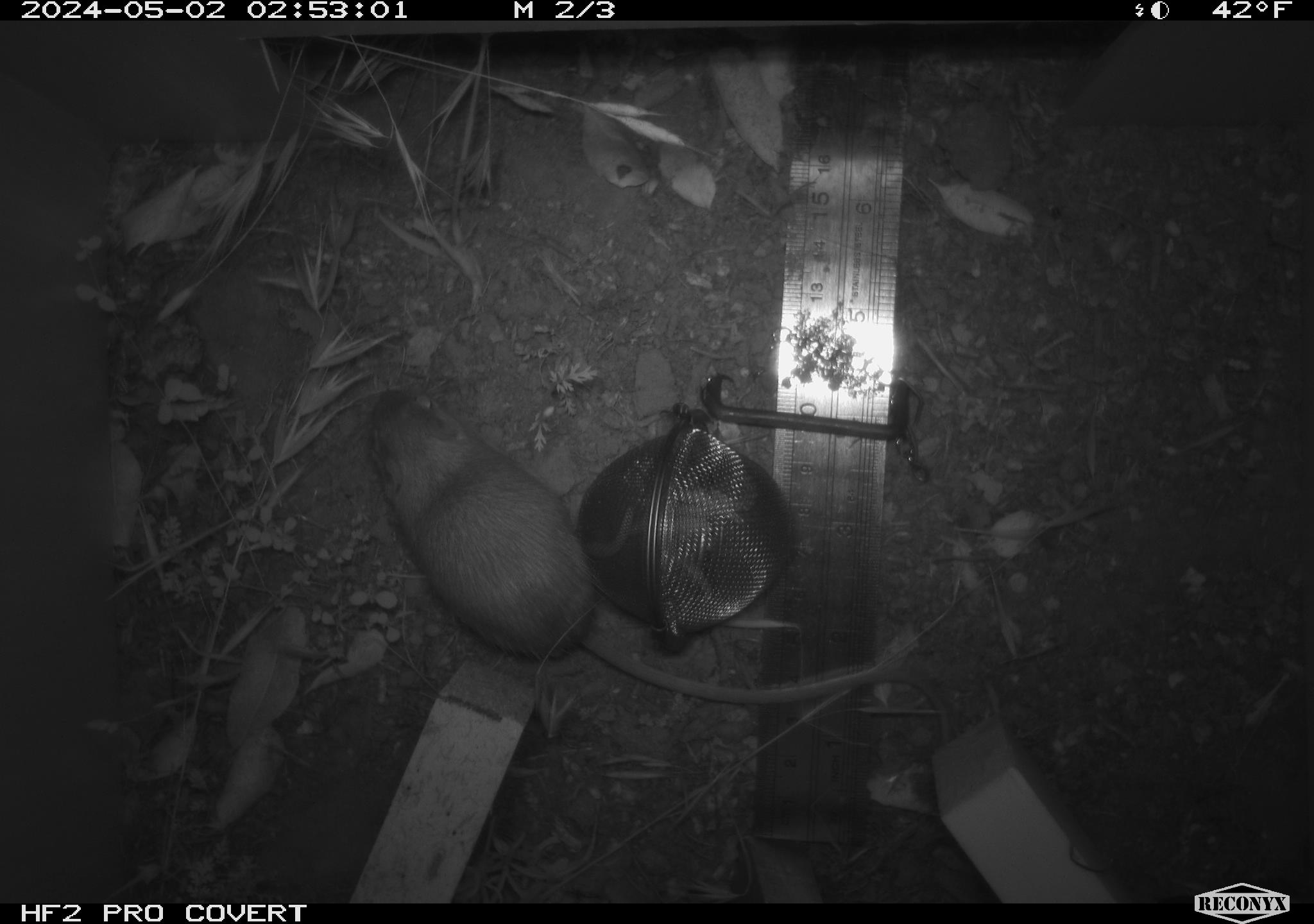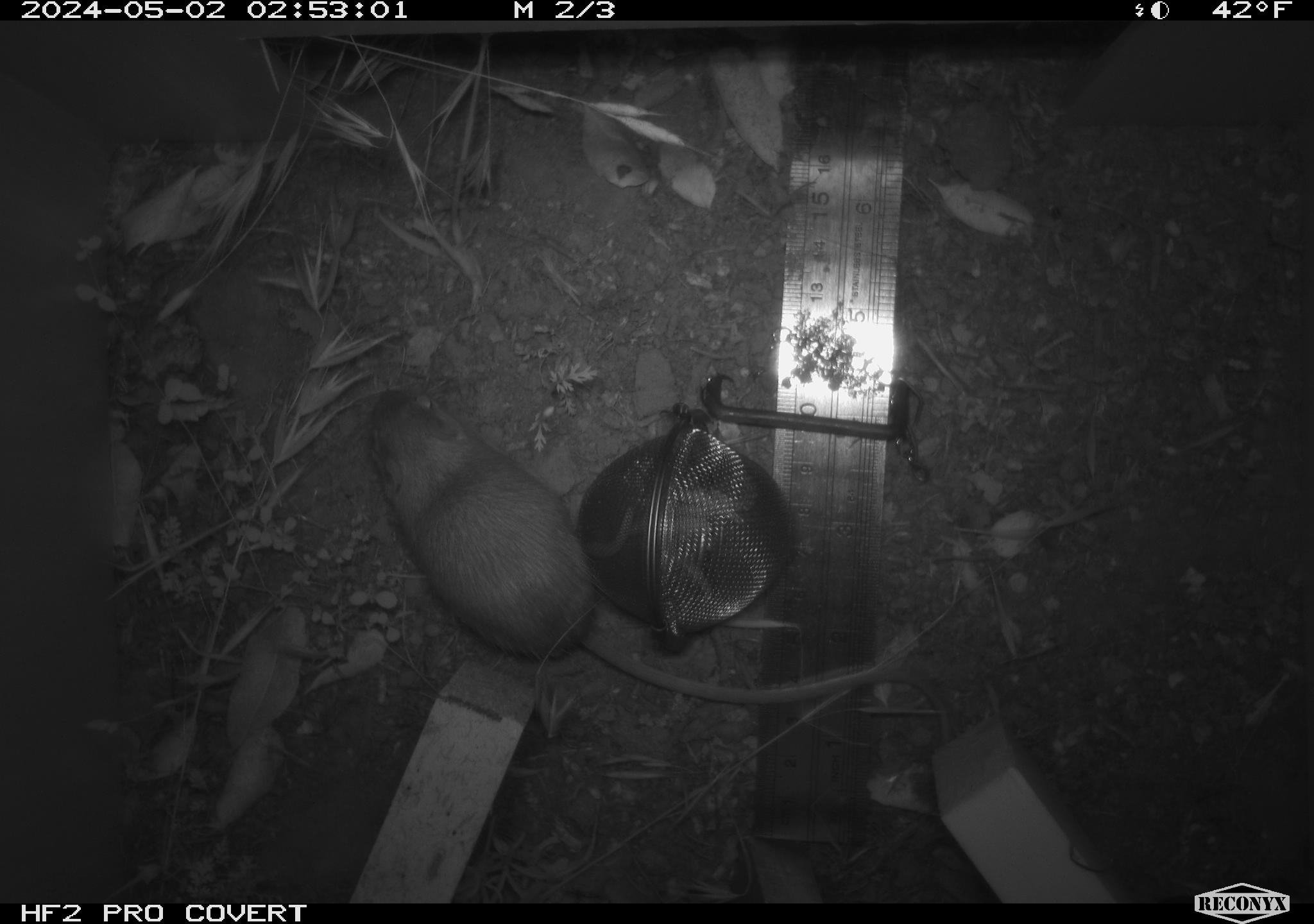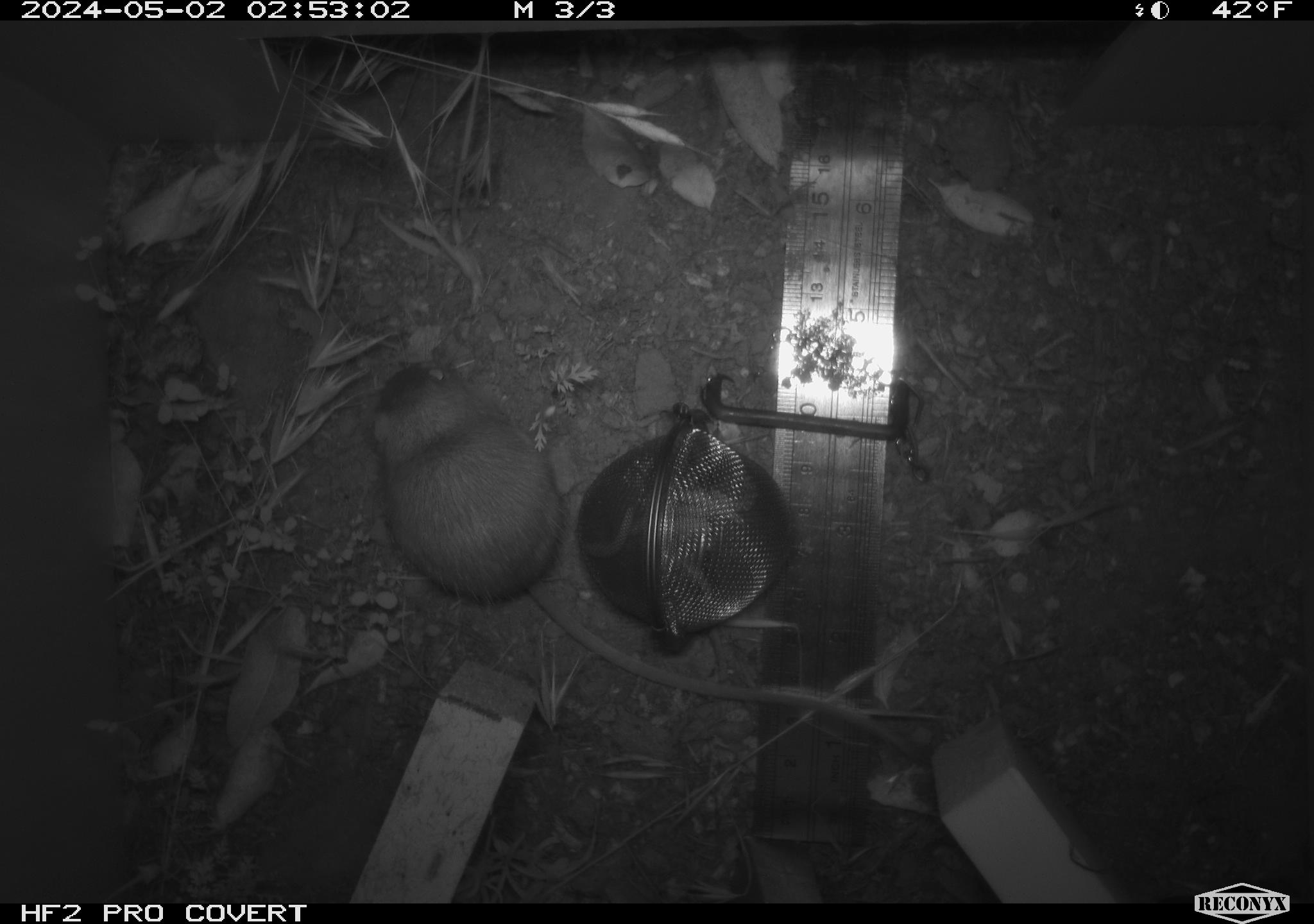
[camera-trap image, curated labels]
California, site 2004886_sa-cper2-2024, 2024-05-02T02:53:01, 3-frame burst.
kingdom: Animalia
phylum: Chordata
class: Mammalia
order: Rodentia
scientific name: Rodentia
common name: rodent